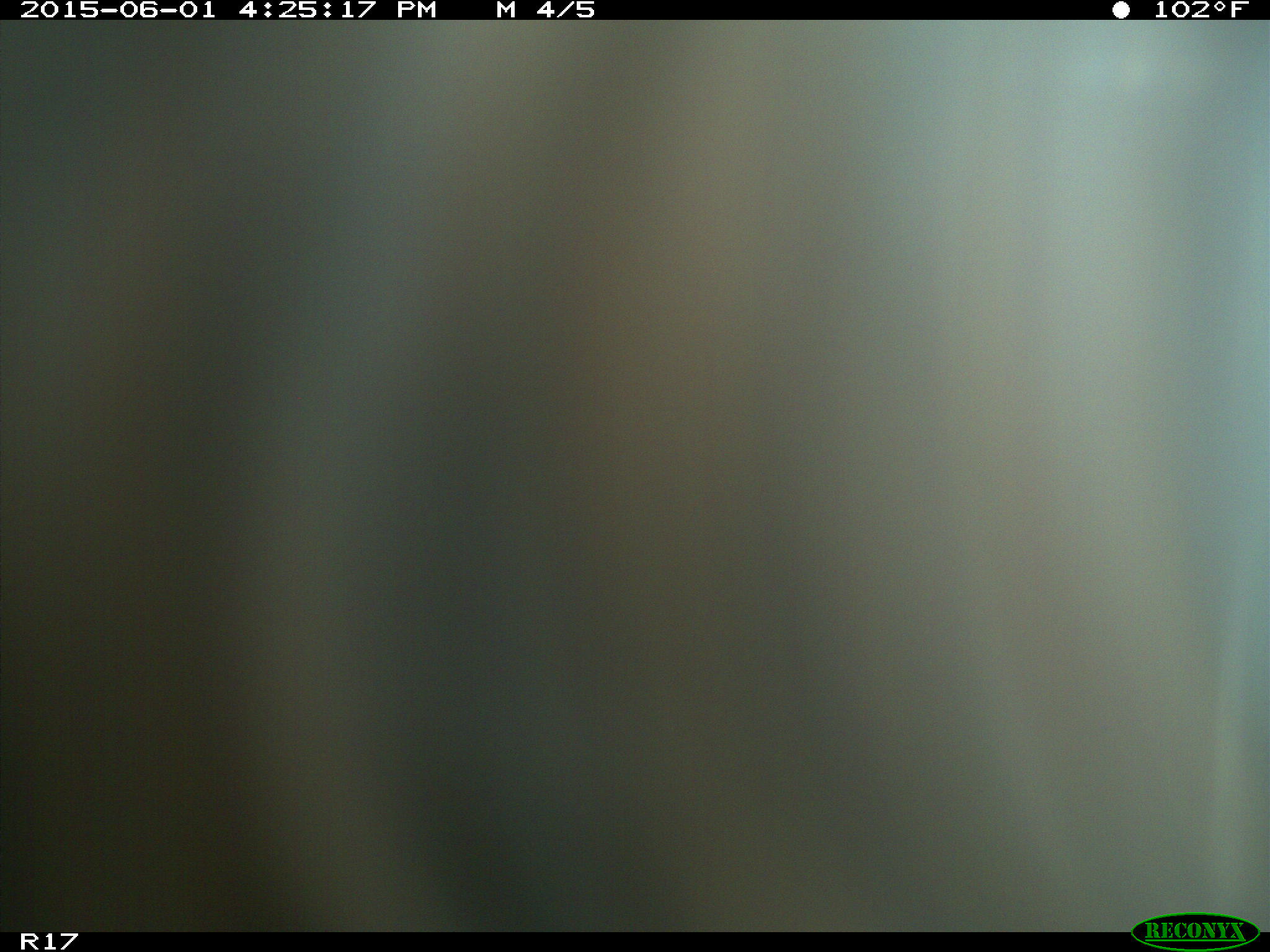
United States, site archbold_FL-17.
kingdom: Animalia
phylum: Chordata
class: Mammalia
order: Artiodactyla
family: Bovidae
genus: Bos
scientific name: Bos taurus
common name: domestic cow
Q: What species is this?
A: Bos taurus (domestic cow).